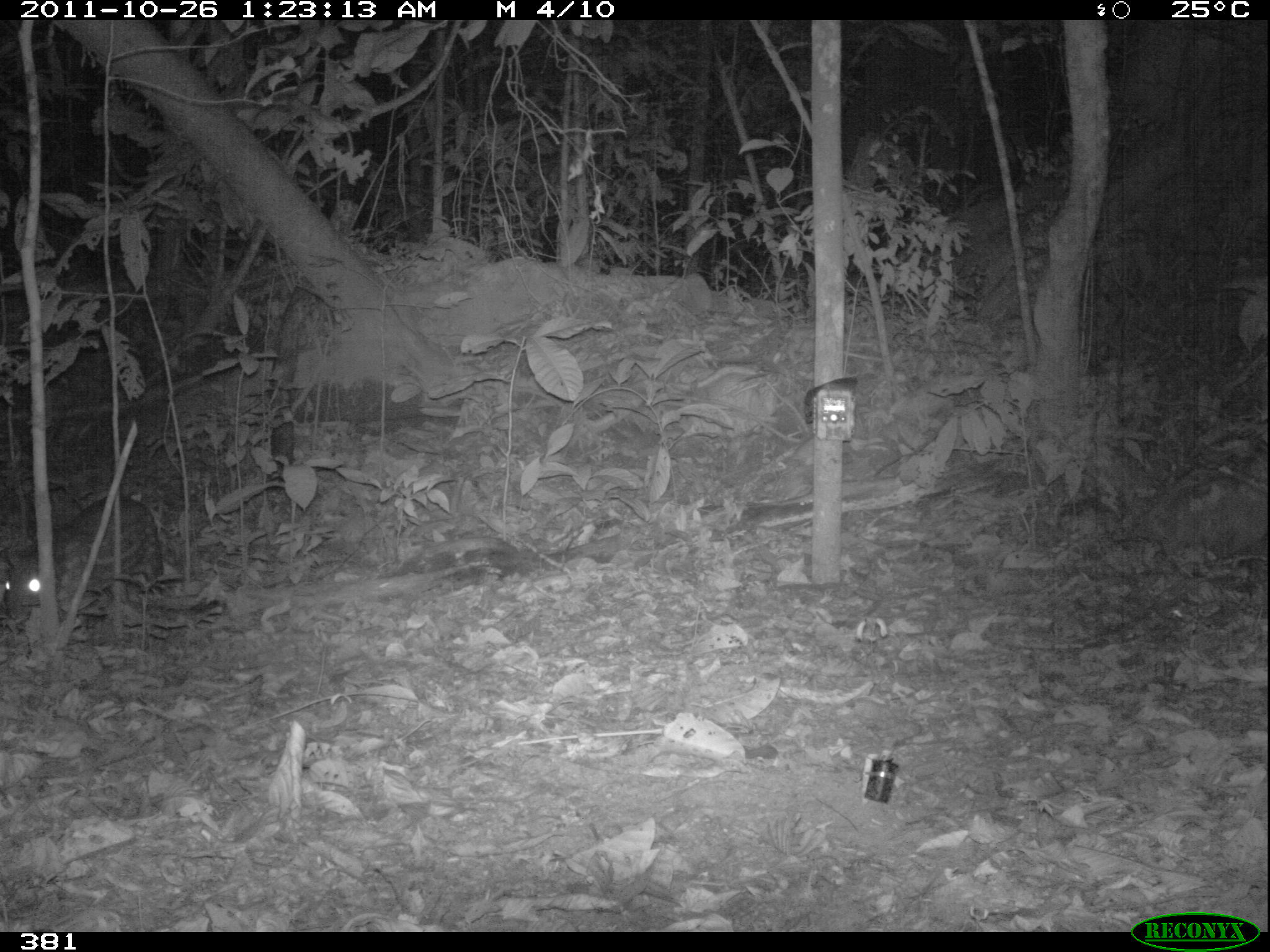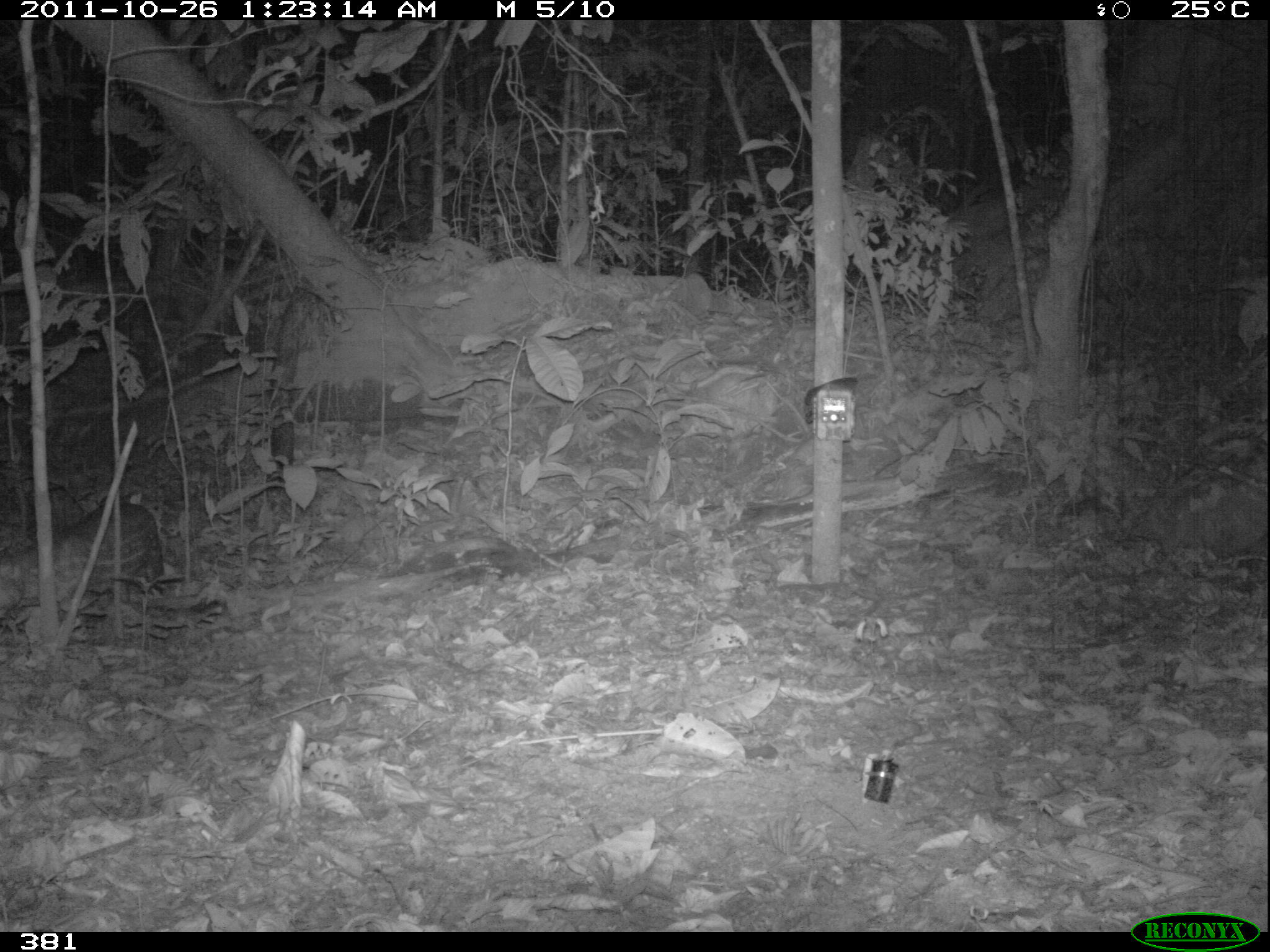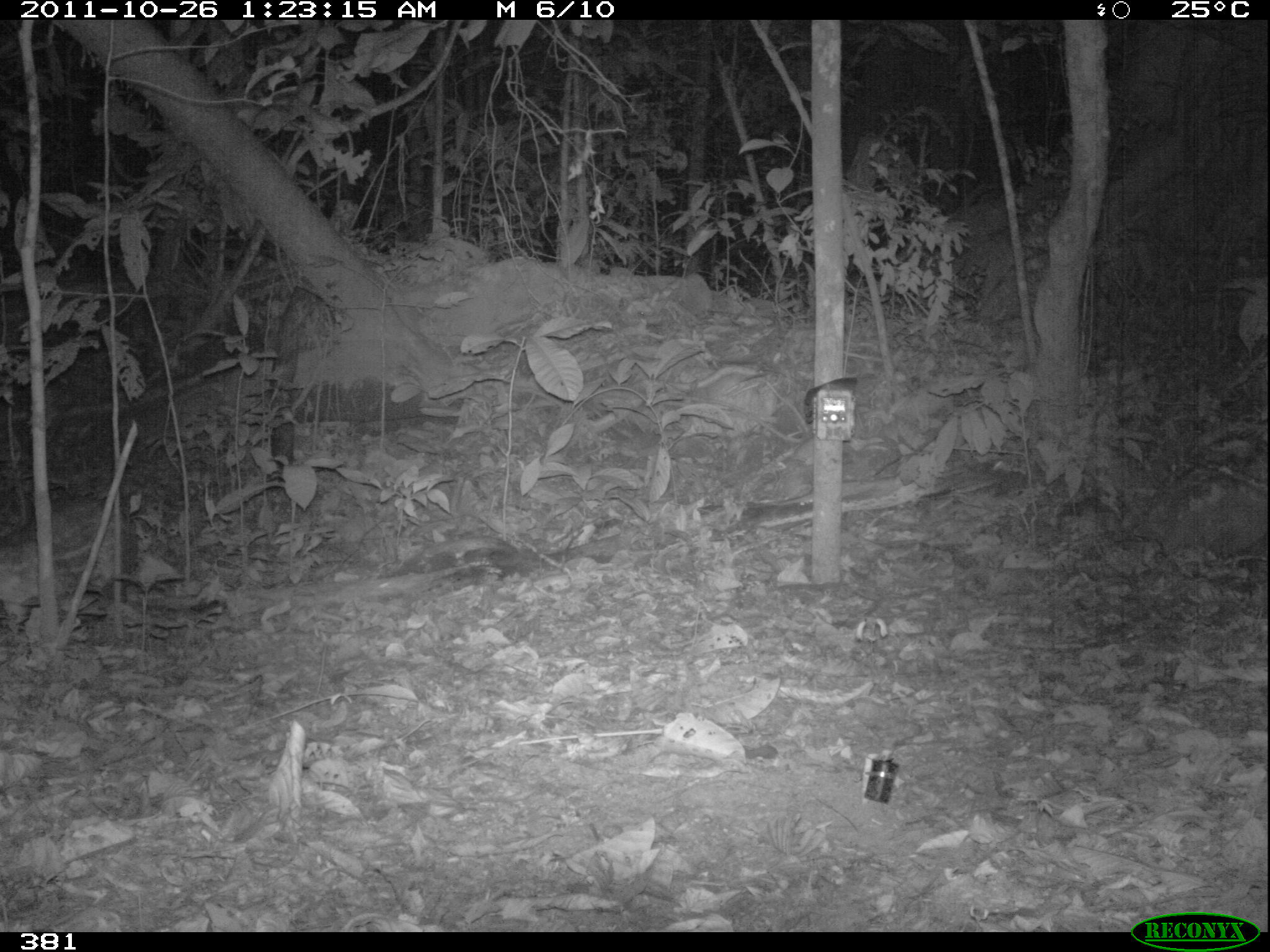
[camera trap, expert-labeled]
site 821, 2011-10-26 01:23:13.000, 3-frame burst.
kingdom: Animalia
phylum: Chordata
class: Mammalia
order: Rodentia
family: Cuniculidae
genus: Cuniculus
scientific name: Cuniculus paca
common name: spotted paca